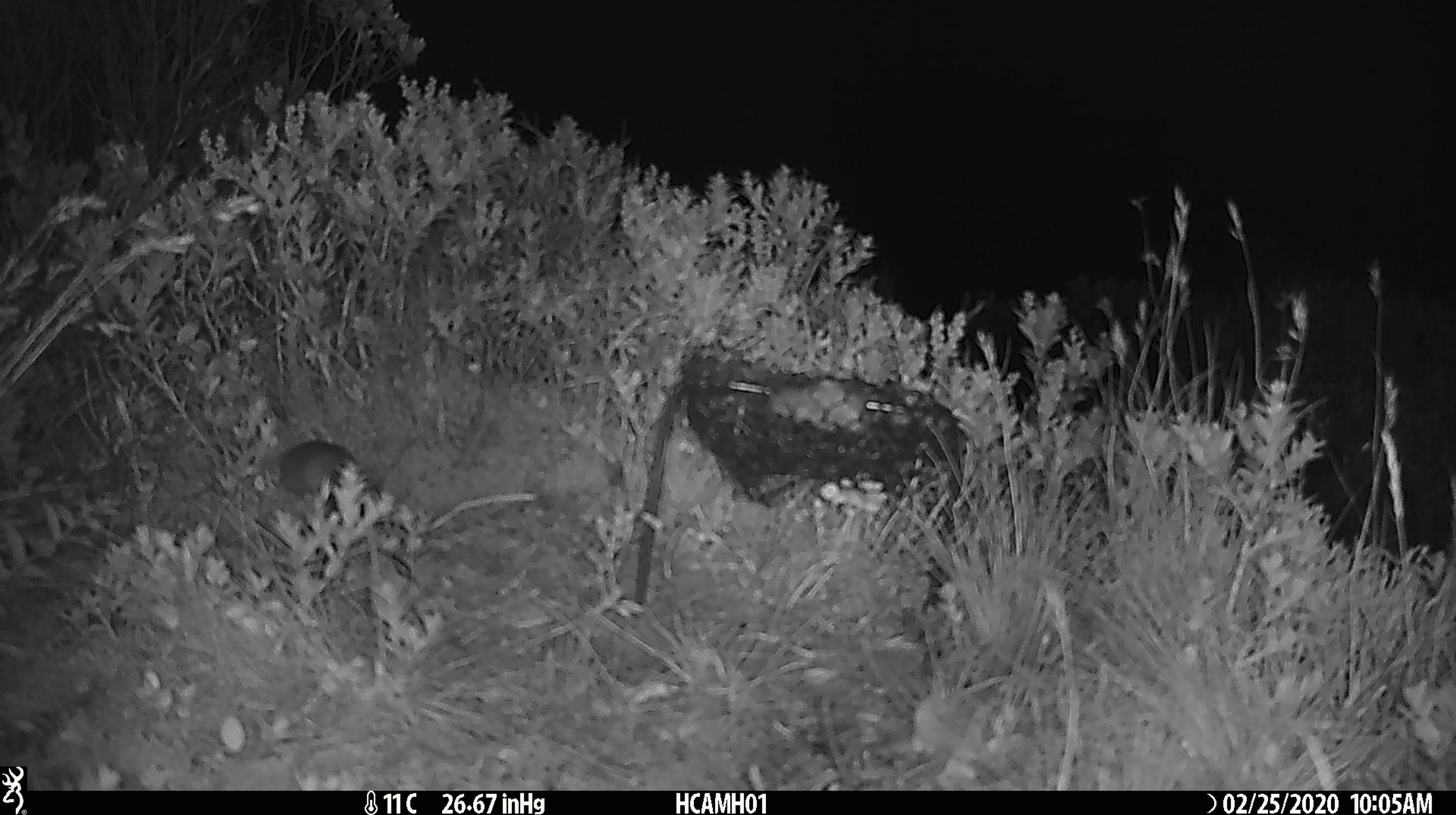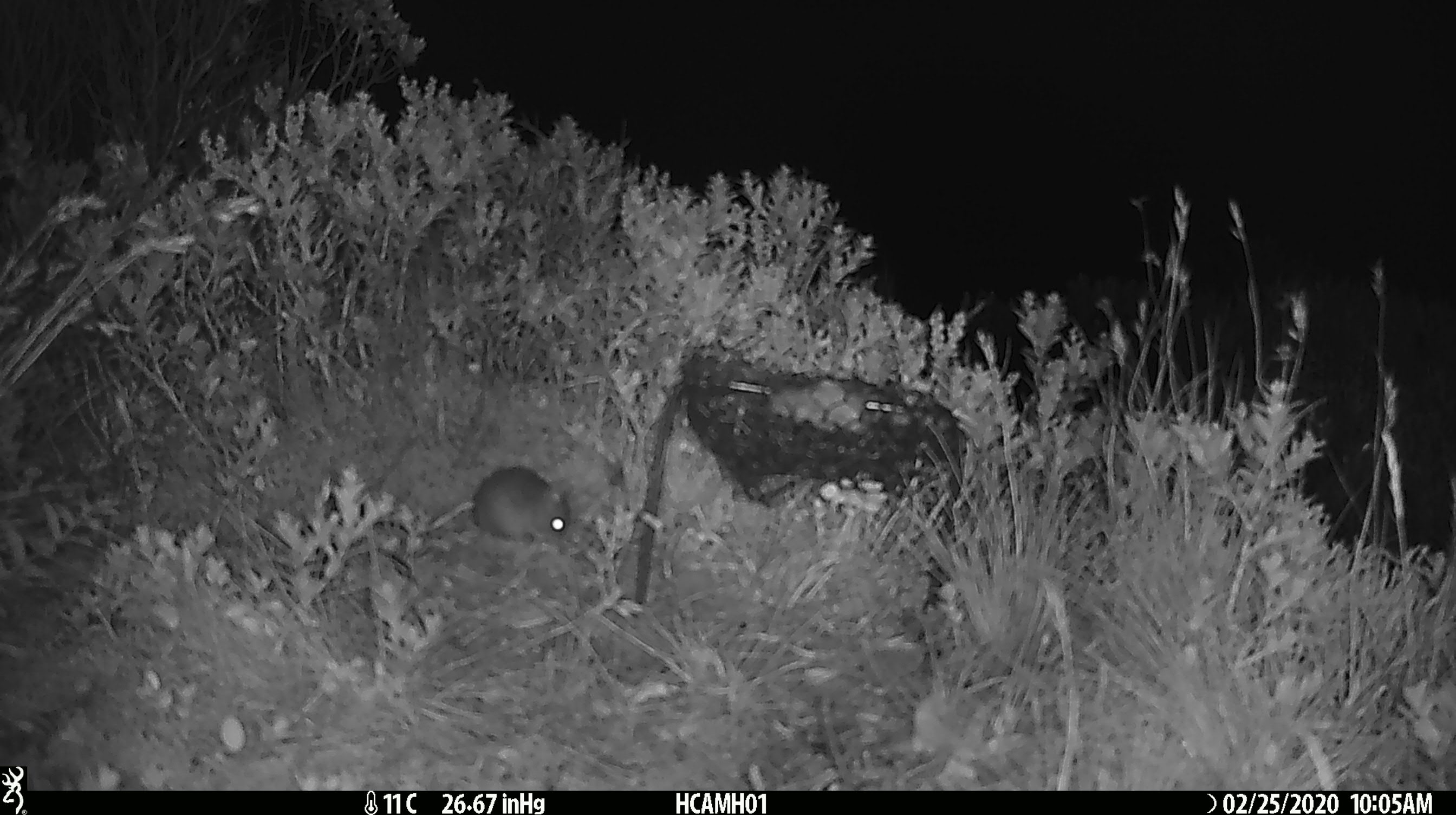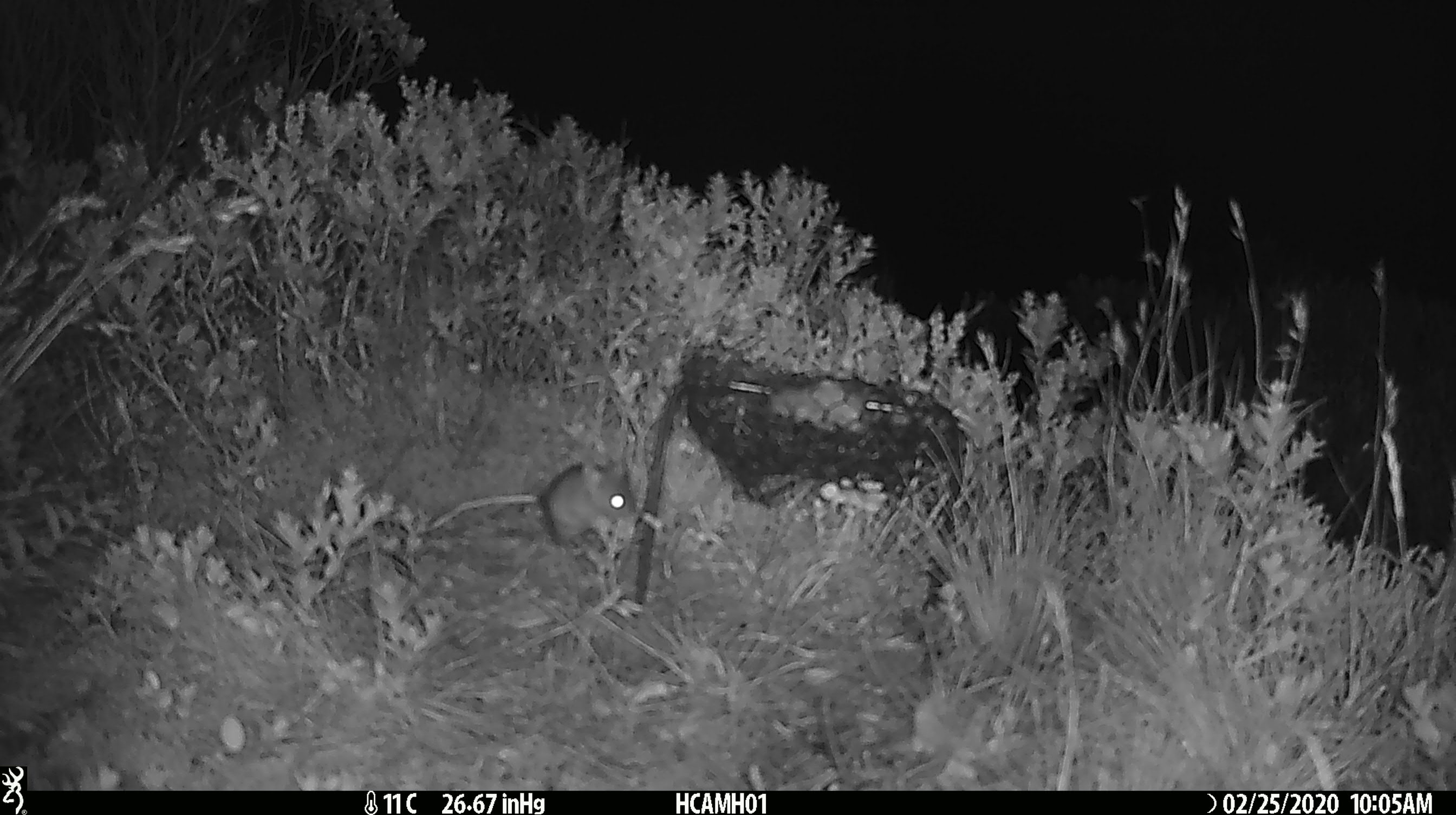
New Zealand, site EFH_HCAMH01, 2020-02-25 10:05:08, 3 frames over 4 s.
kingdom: Animalia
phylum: Chordata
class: Mammalia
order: Rodentia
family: Muridae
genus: Mus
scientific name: Mus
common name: mouse